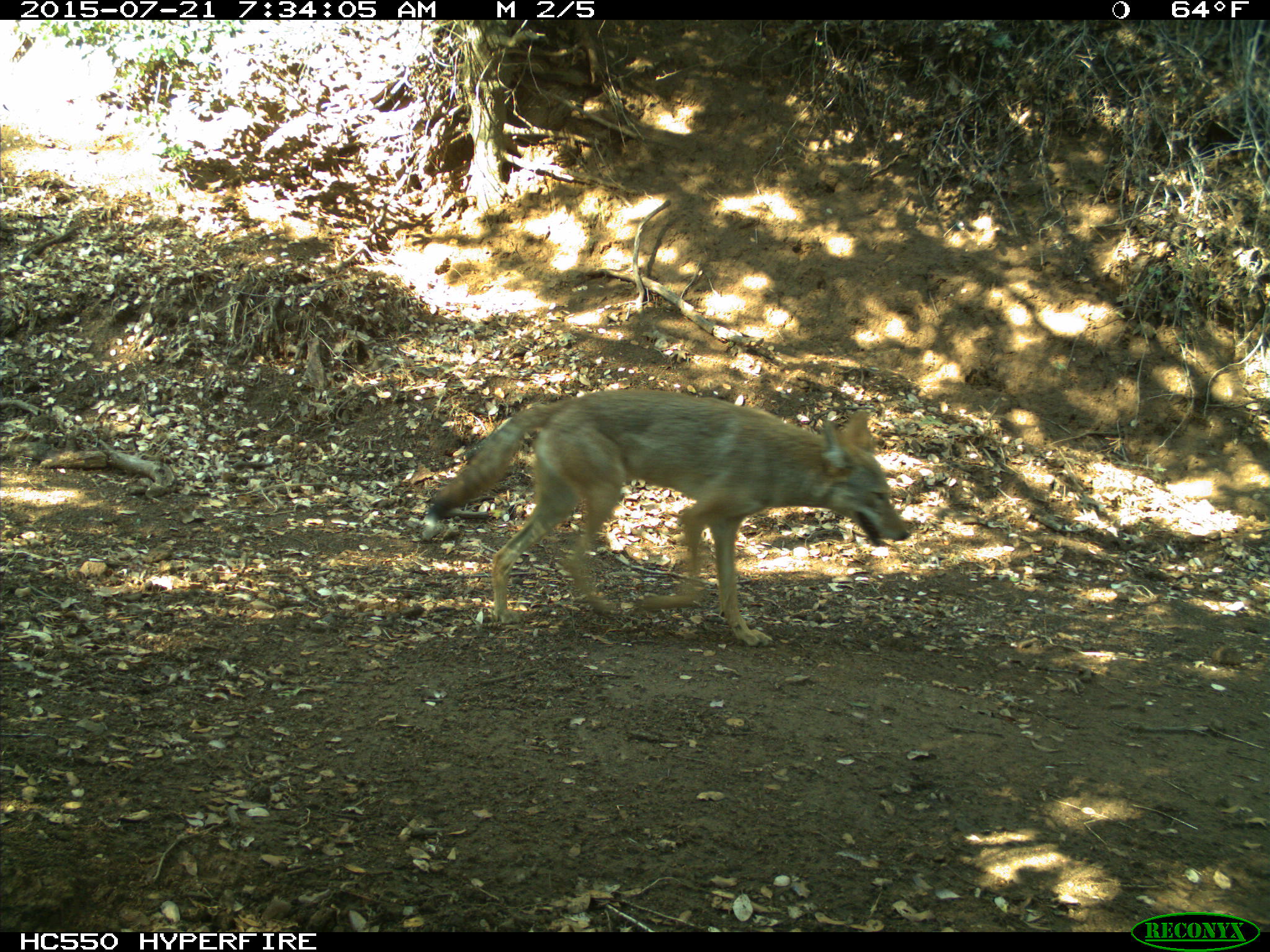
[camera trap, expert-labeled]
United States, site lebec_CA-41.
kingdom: Animalia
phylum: Chordata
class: Mammalia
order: Carnivora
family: Canidae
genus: Canis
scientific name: Canis latrans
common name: coyote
Canis latrans (coyote).